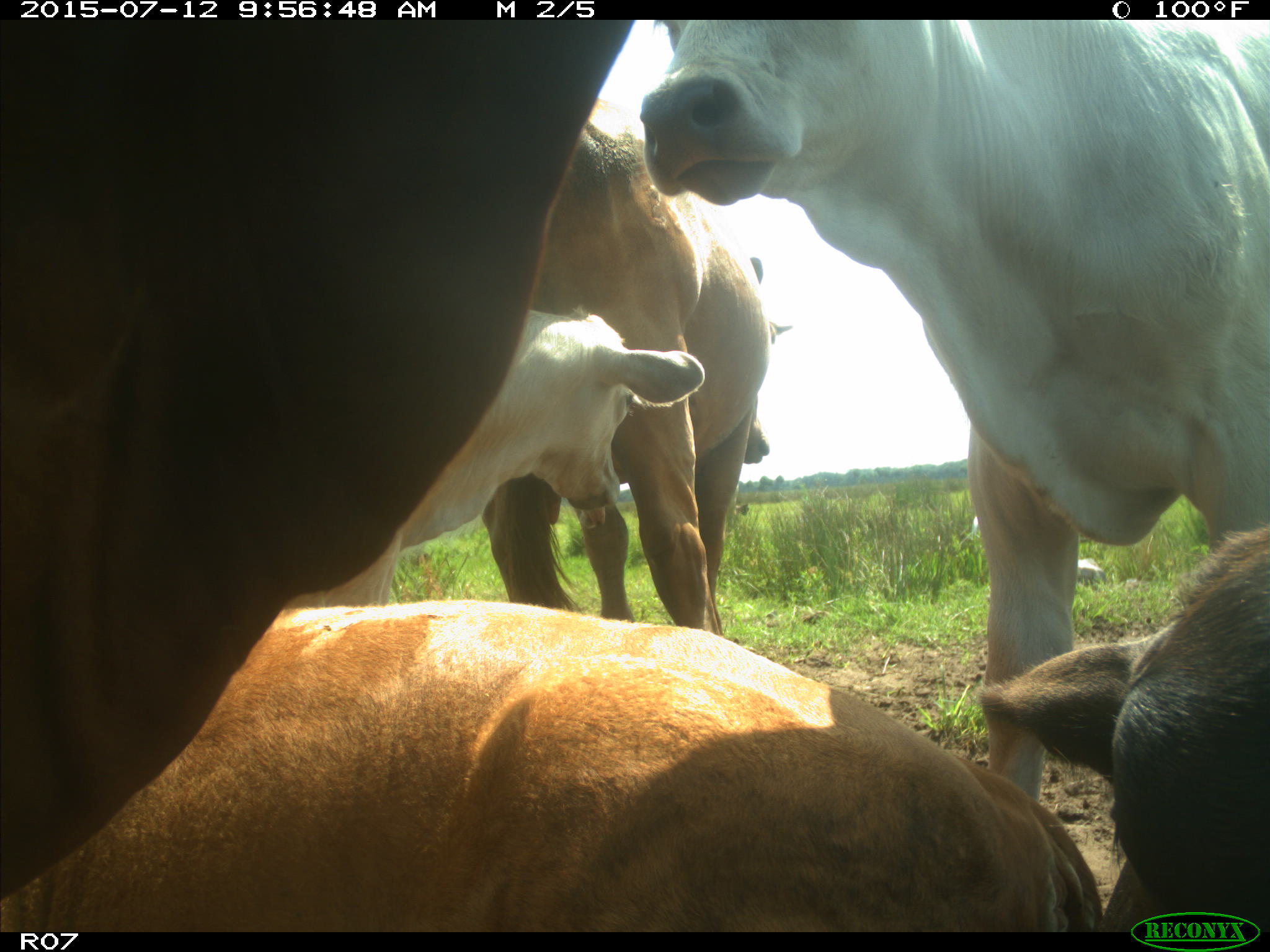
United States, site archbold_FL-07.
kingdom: Animalia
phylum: Chordata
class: Mammalia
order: Artiodactyla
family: Bovidae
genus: Bos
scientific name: Bos taurus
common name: domestic cow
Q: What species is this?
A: Bos taurus (domestic cow).